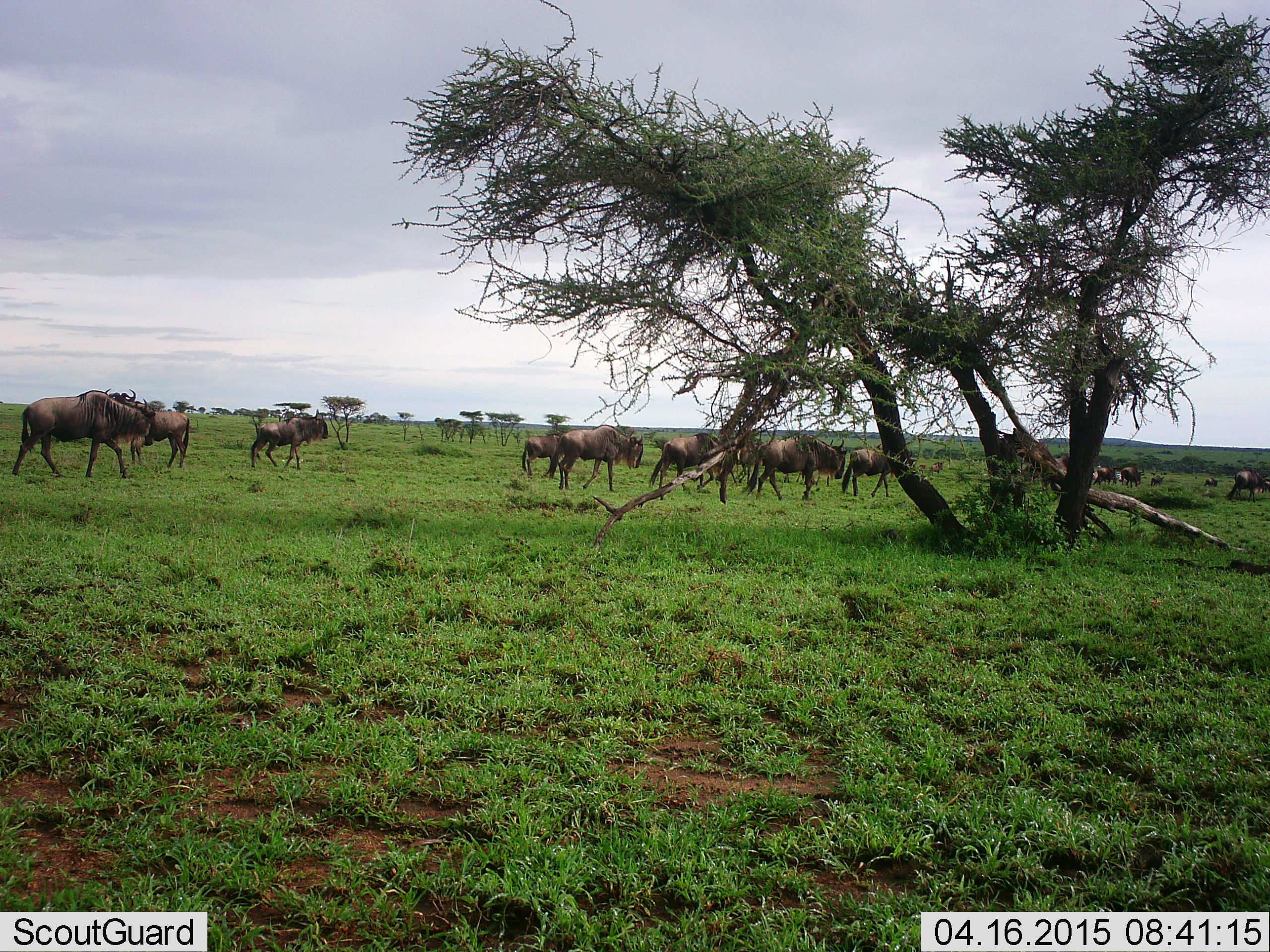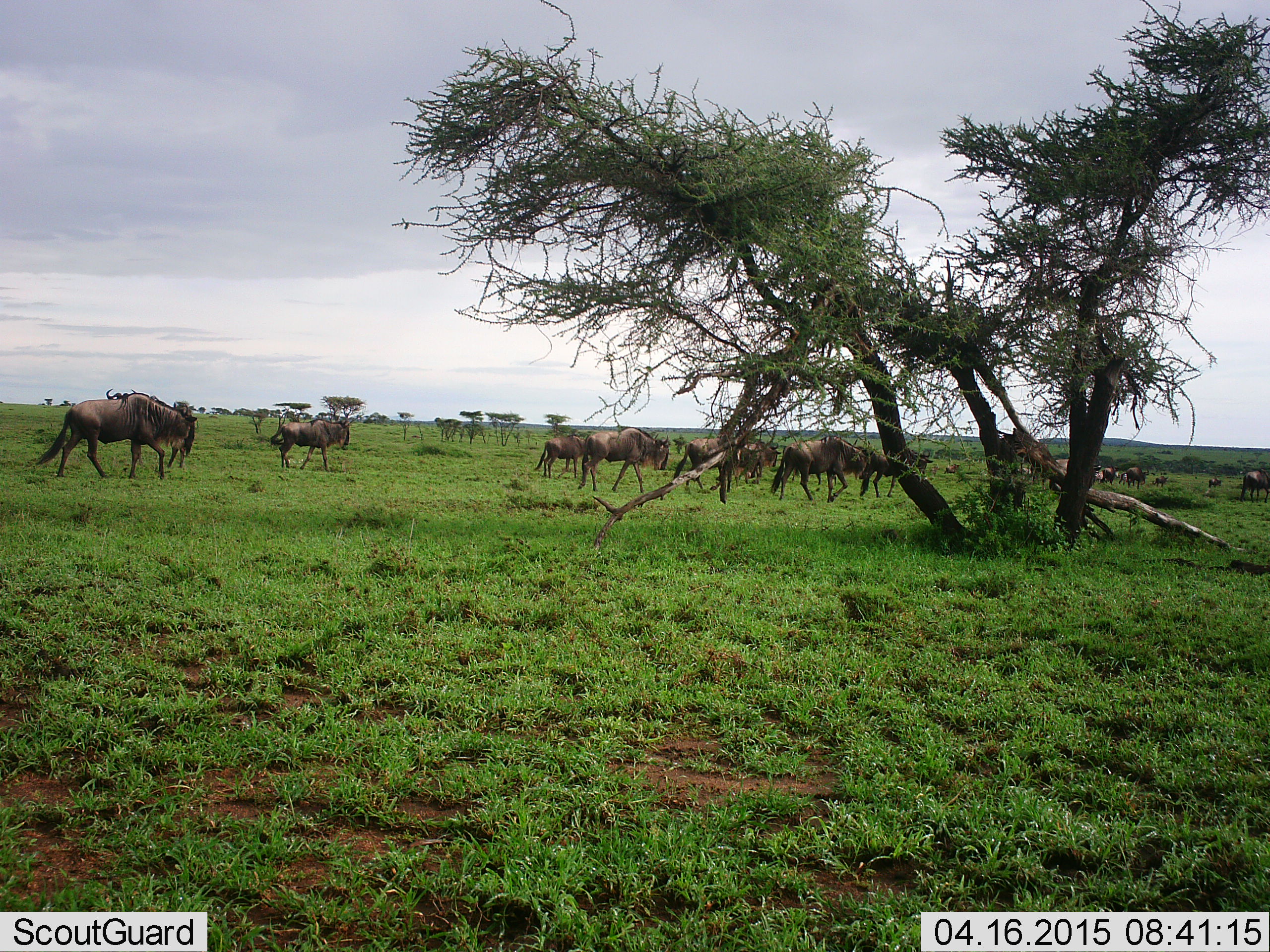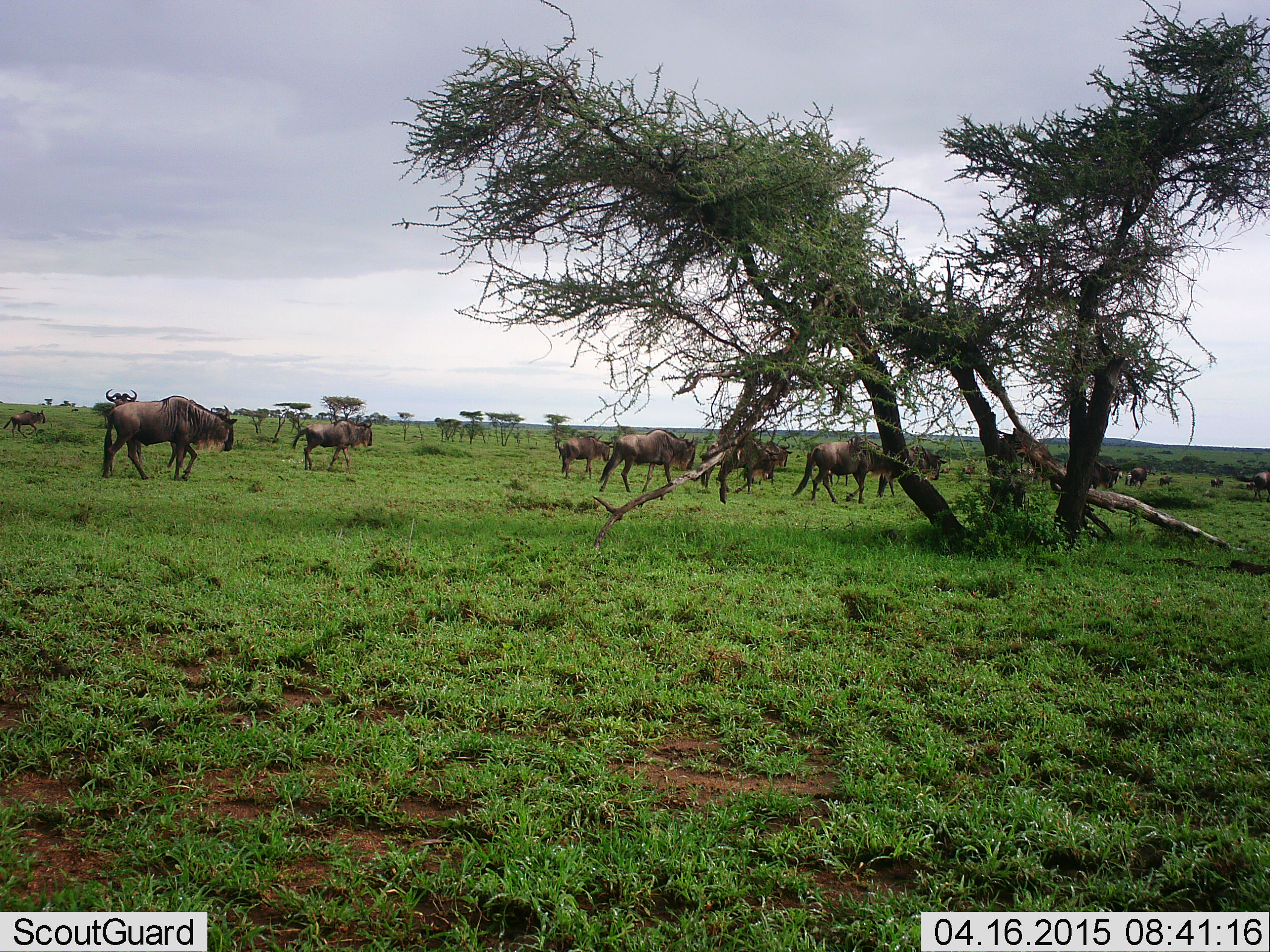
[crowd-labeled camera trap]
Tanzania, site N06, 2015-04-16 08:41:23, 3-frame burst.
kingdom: Animalia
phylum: Chordata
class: Mammalia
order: Artiodactyla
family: Bovidae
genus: Connochaetes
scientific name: Connochaetes taurinus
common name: blue wildebeest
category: wildebeest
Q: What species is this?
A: Wildebeest (blue wildebeest) (Connochaetes taurinus).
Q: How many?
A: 11-50.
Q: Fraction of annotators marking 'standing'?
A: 30%.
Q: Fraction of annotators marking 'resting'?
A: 0%.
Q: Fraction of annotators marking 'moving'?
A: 90%.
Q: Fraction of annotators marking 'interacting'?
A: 0%.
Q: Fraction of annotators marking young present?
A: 10%.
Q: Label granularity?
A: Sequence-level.